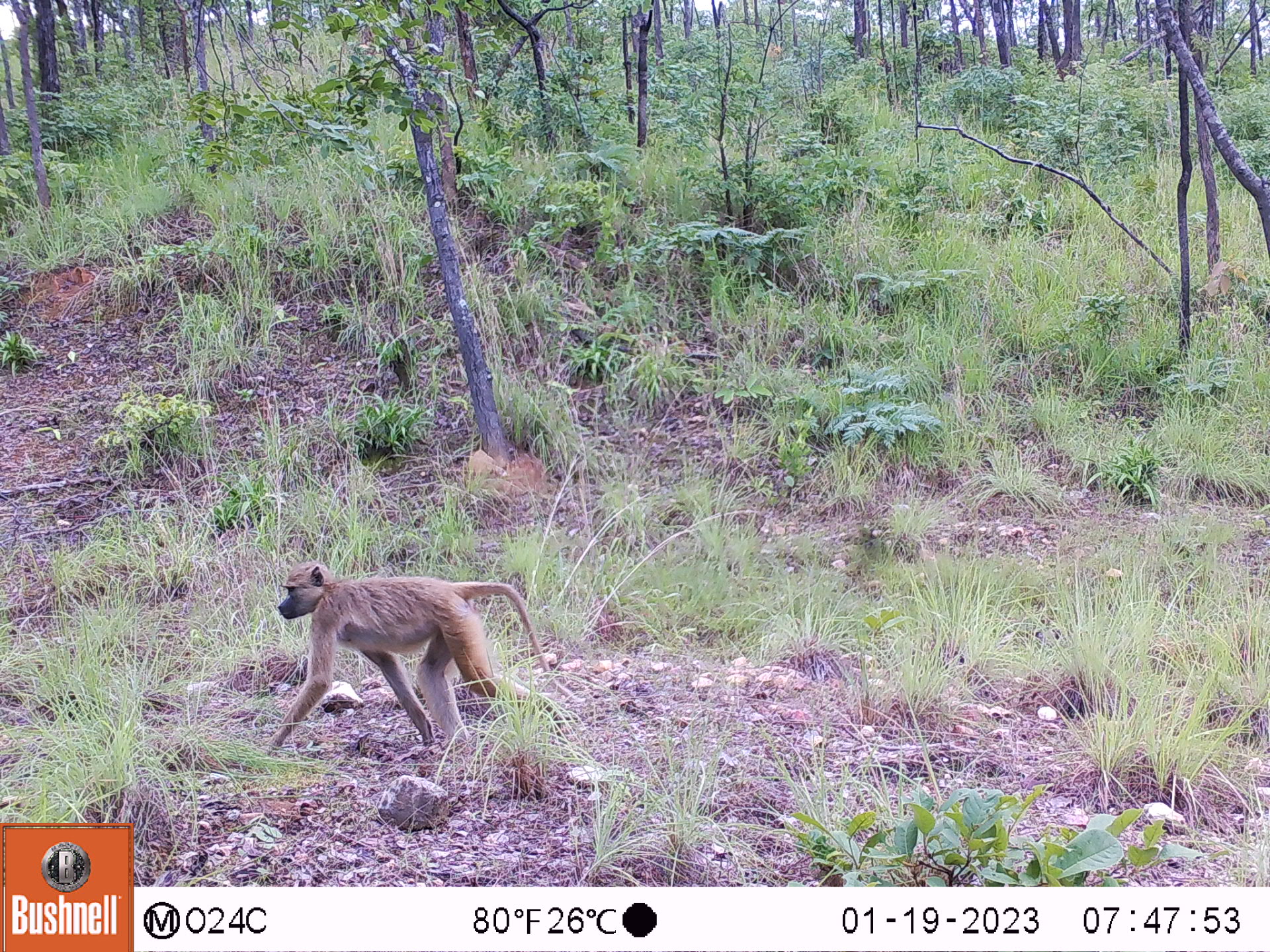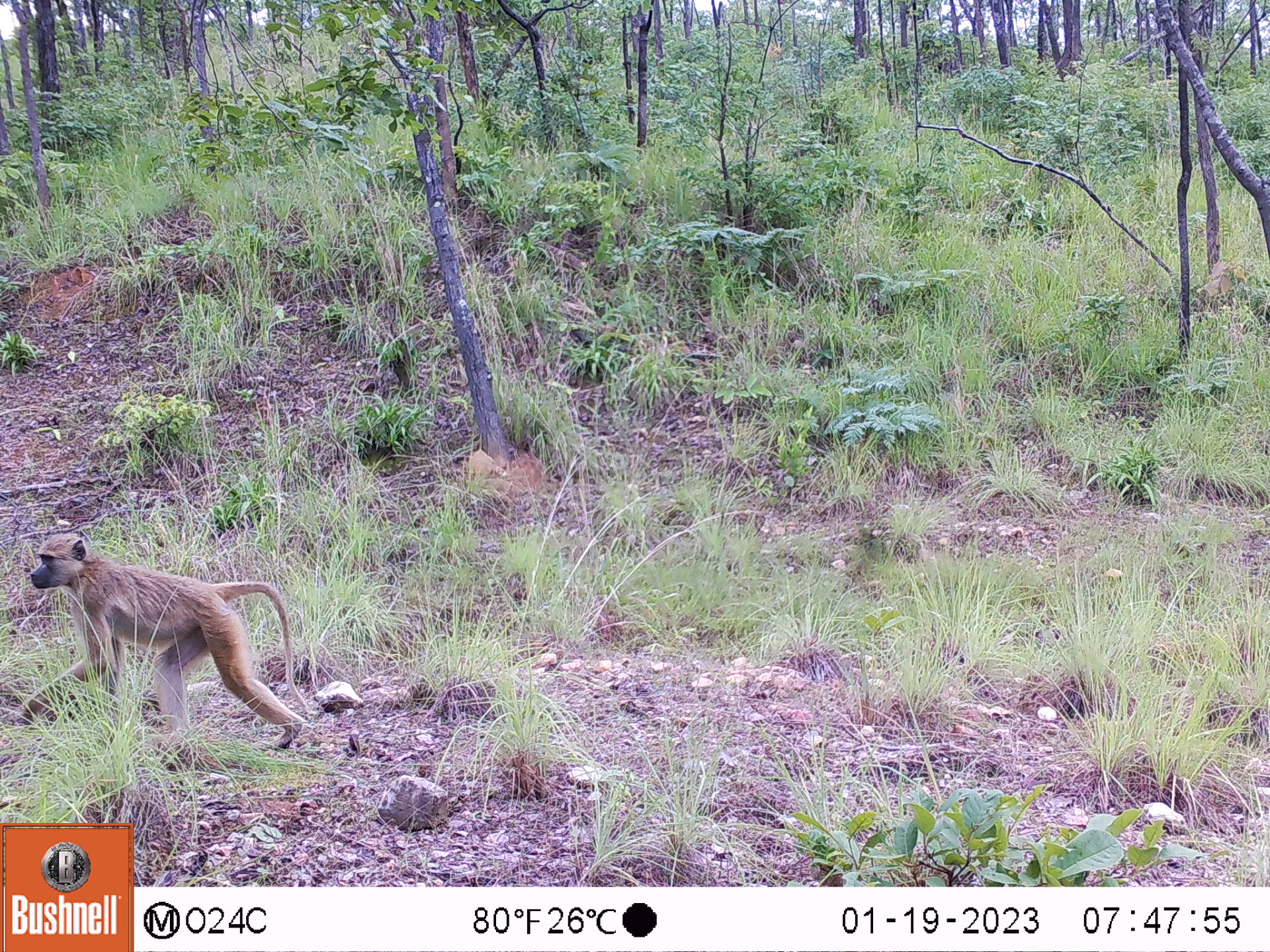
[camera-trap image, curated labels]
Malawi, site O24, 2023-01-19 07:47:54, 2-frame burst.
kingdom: Animalia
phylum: Chordata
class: Mammalia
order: Primates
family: Cercopithecidae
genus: Papio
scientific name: Papio cynocephalus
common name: yellow baboon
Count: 1.